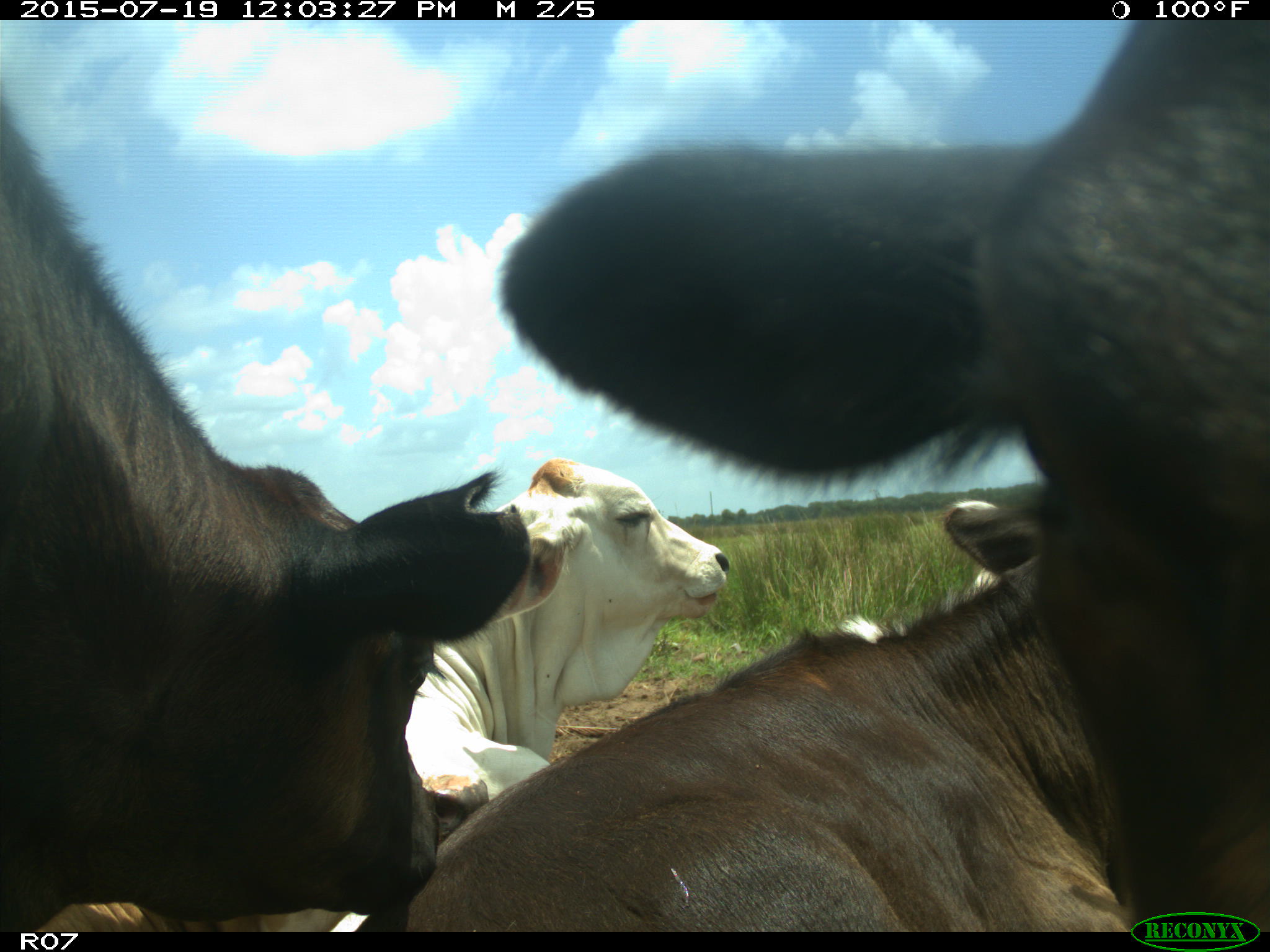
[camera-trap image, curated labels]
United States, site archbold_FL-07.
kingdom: Animalia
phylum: Chordata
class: Mammalia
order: Artiodactyla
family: Bovidae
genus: Bos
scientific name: Bos taurus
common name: domestic cow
Bos taurus (domestic cow).